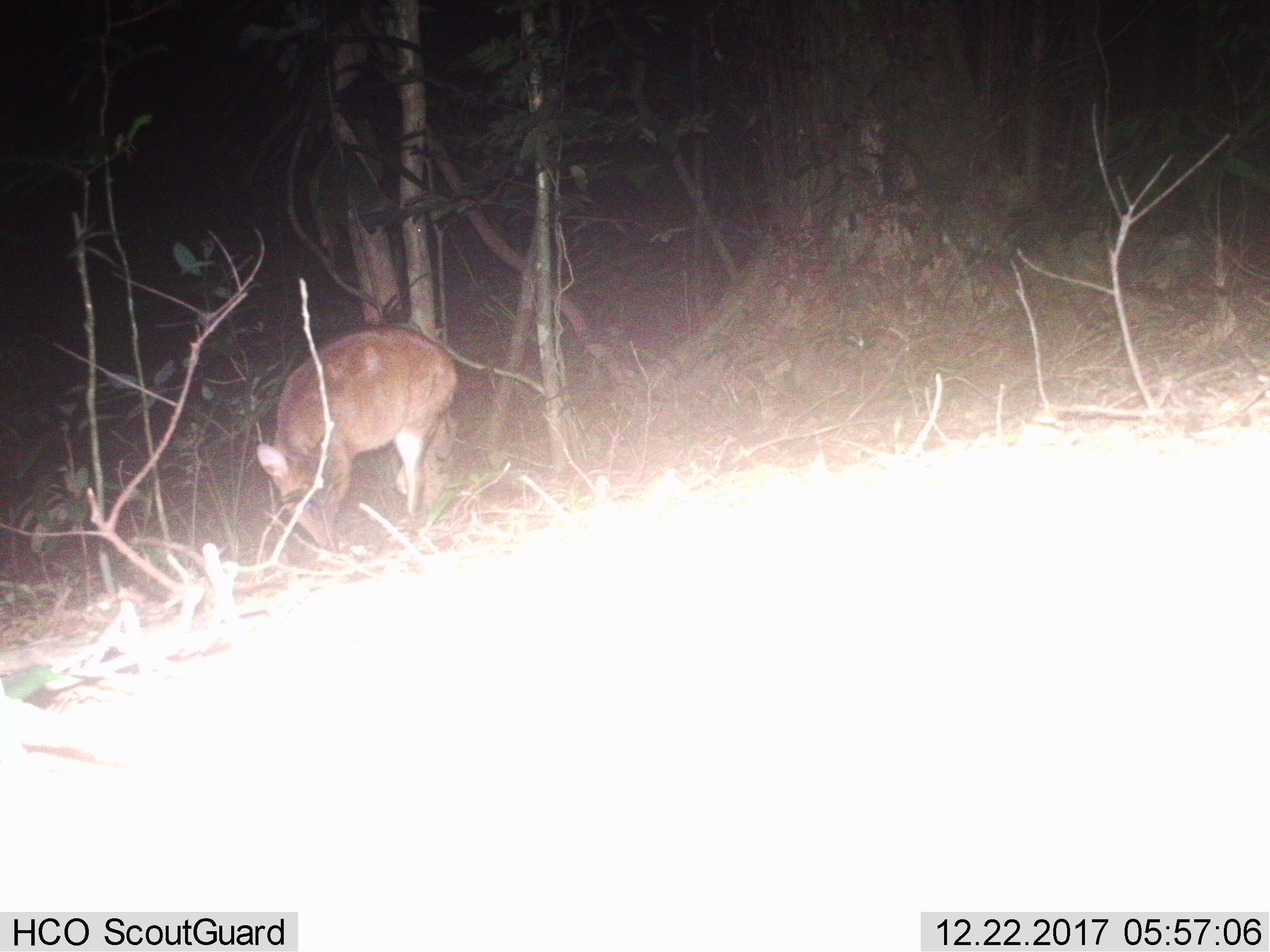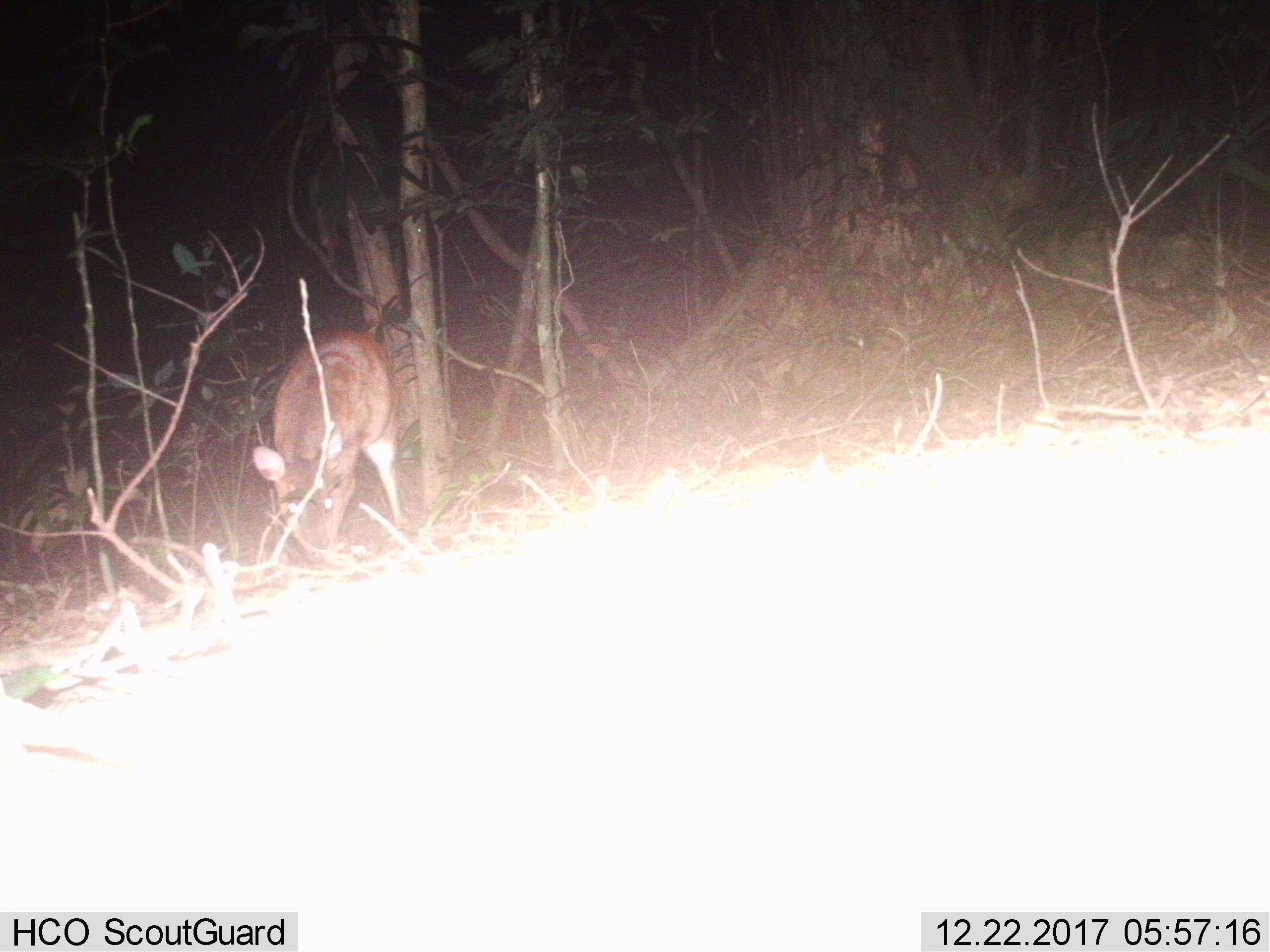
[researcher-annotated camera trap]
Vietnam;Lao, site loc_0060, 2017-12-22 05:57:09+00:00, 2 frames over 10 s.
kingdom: Animalia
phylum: Chordata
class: Mammalia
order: Artiodactyla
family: Cervidae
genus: Muntiacus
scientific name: Muntiacus vuquangensis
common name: large-antlered muntjac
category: large antlered muntjac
Large antlered muntjac (large-antlered muntjac) (Muntiacus vuquangensis). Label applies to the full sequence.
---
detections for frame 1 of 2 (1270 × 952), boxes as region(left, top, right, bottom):
large antlered muntjac: region(254, 324, 457, 547)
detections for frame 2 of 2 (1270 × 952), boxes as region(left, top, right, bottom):
large antlered muntjac: region(251, 328, 403, 556)